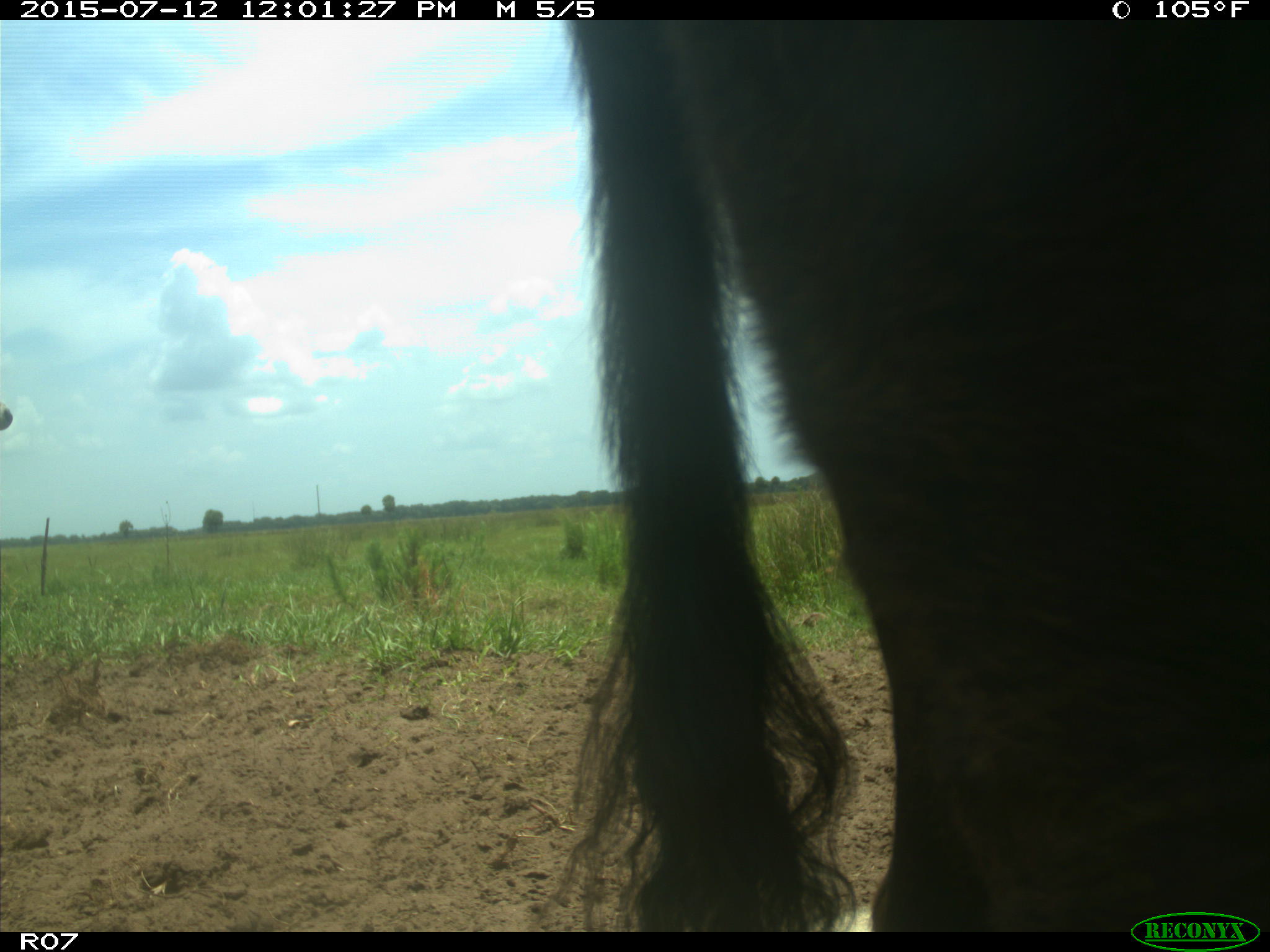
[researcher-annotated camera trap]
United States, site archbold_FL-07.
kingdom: Animalia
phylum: Chordata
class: Mammalia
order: Artiodactyla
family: Bovidae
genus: Bos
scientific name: Bos taurus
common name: domestic cow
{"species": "Bos taurus (domestic cow)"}